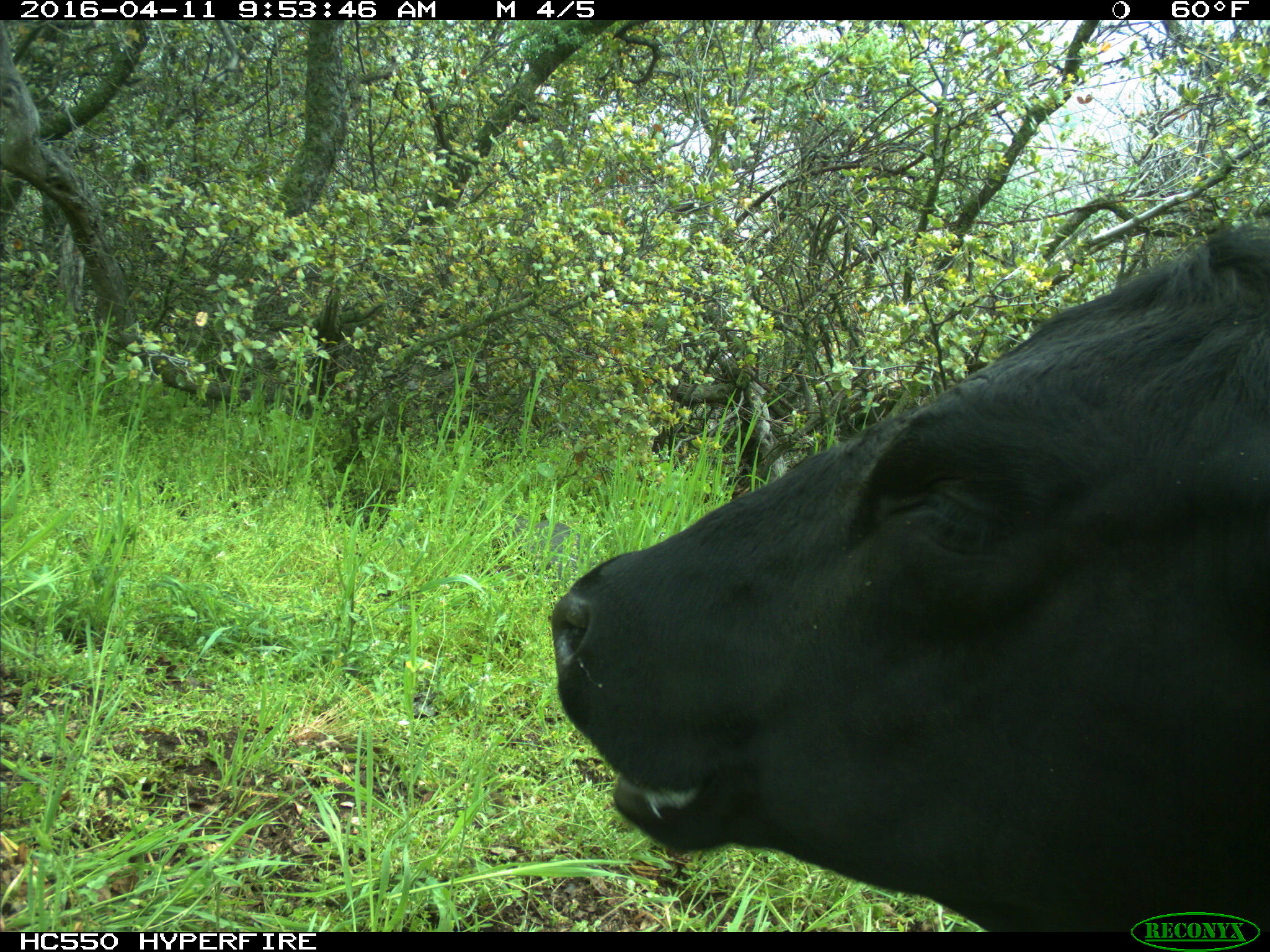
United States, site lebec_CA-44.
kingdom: Animalia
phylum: Chordata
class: Mammalia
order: Artiodactyla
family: Bovidae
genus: Bos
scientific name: Bos taurus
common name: domestic cow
Bos taurus (domestic cow).